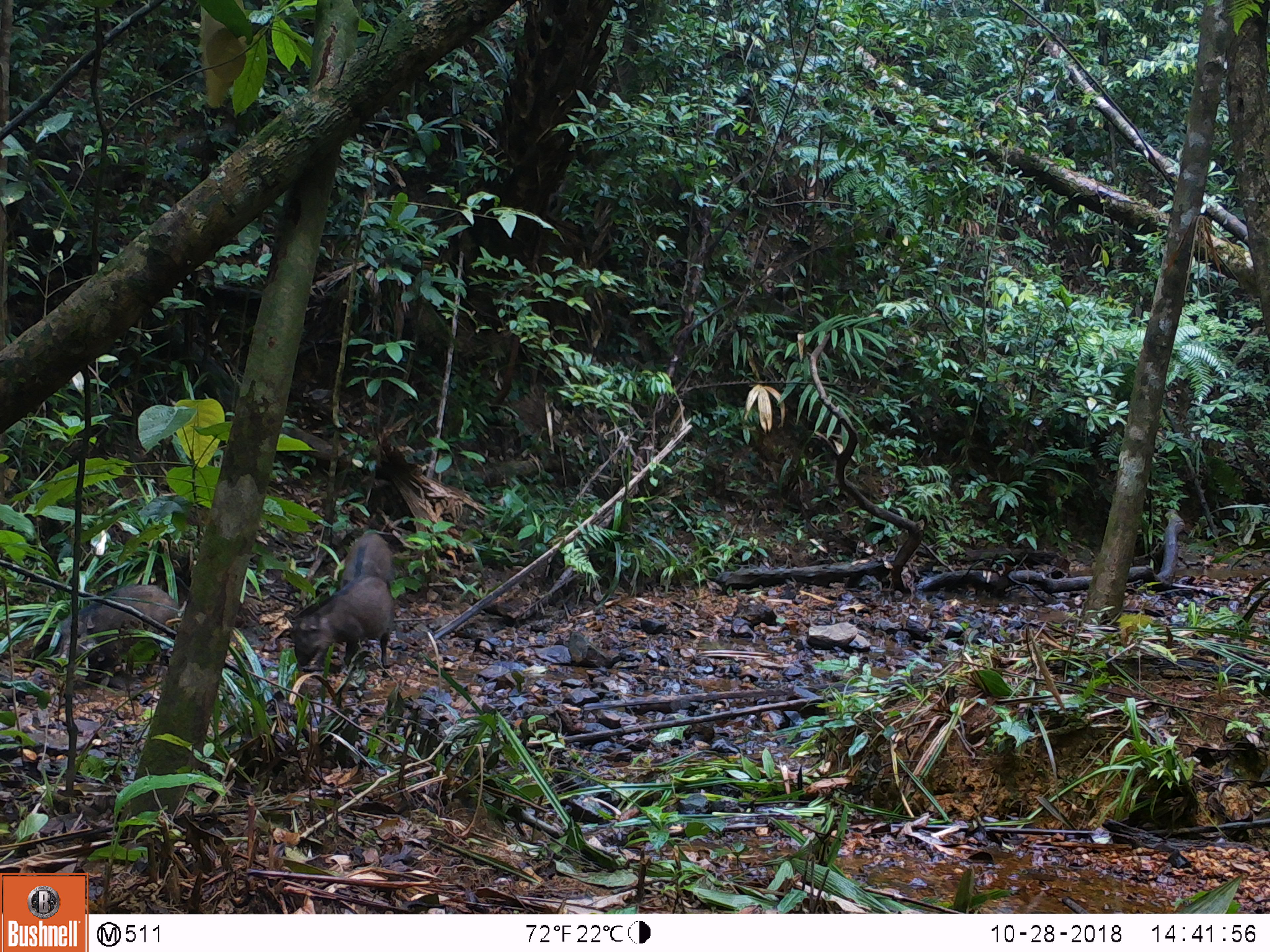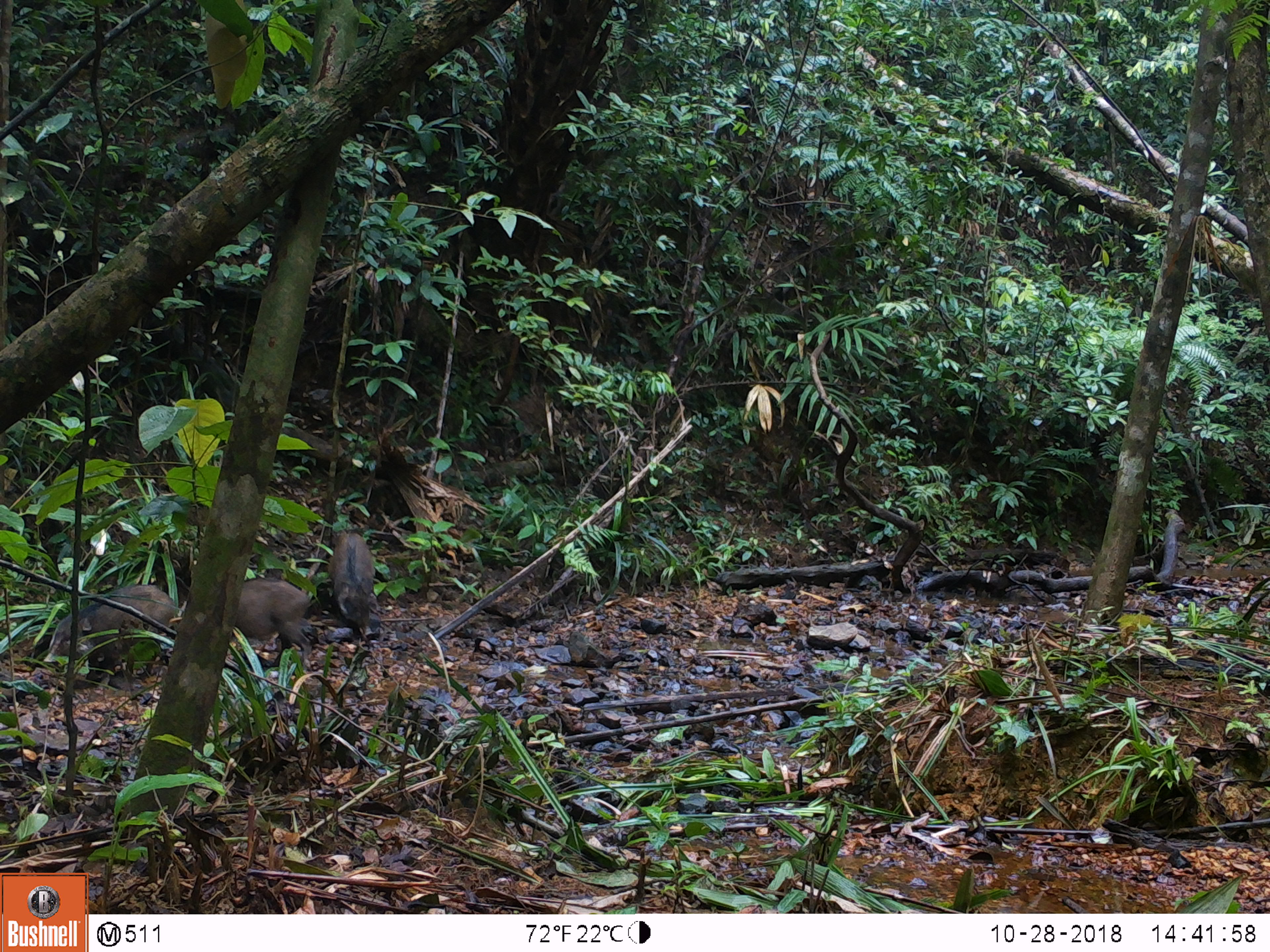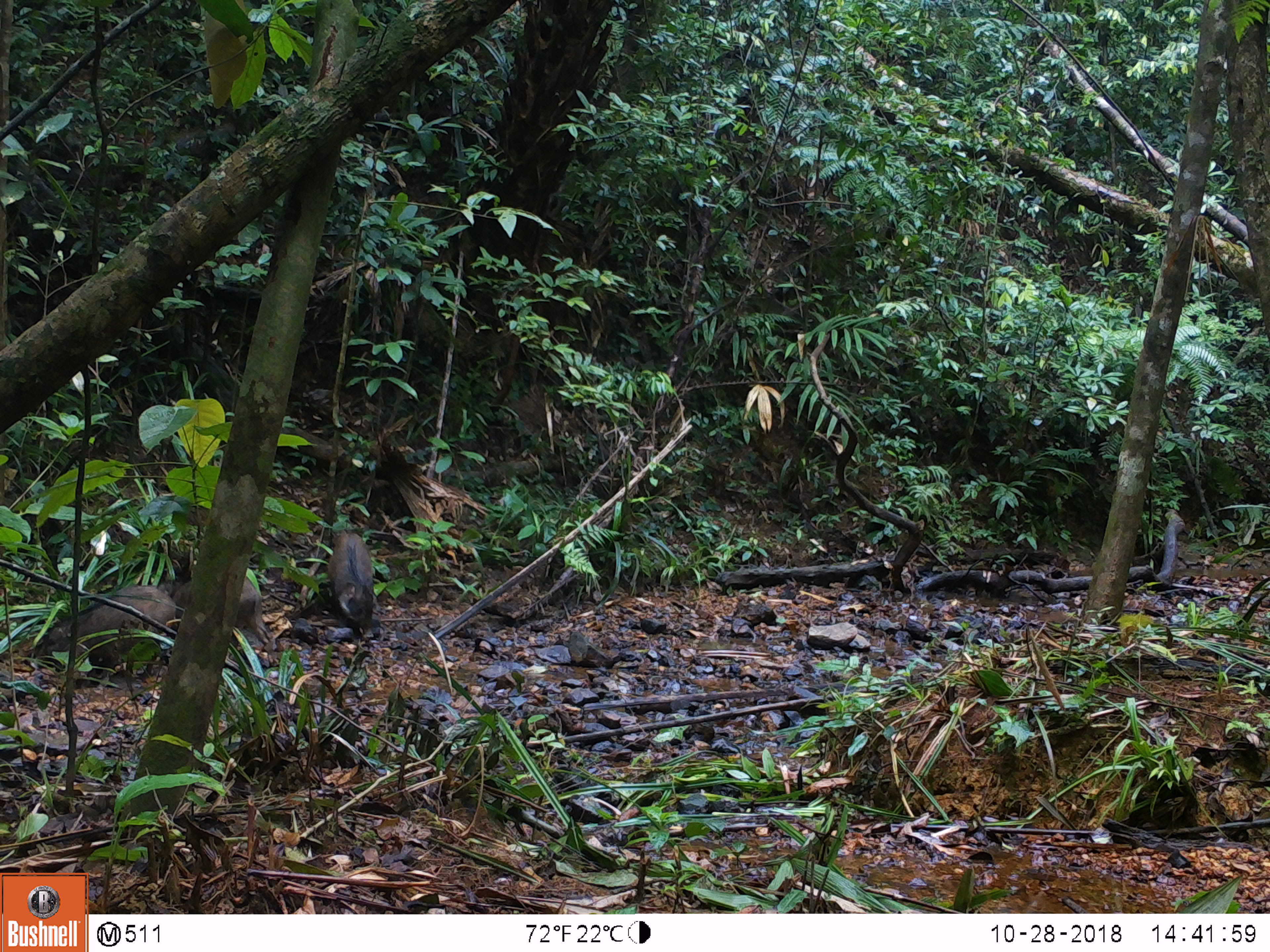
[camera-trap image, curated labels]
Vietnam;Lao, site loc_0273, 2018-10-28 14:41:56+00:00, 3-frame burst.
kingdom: Animalia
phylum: Chordata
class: Mammalia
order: Artiodactyla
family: Suidae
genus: Sus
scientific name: Sus scrofa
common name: eurasian wild pig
Eurasian wild pig (Sus scrofa). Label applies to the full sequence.